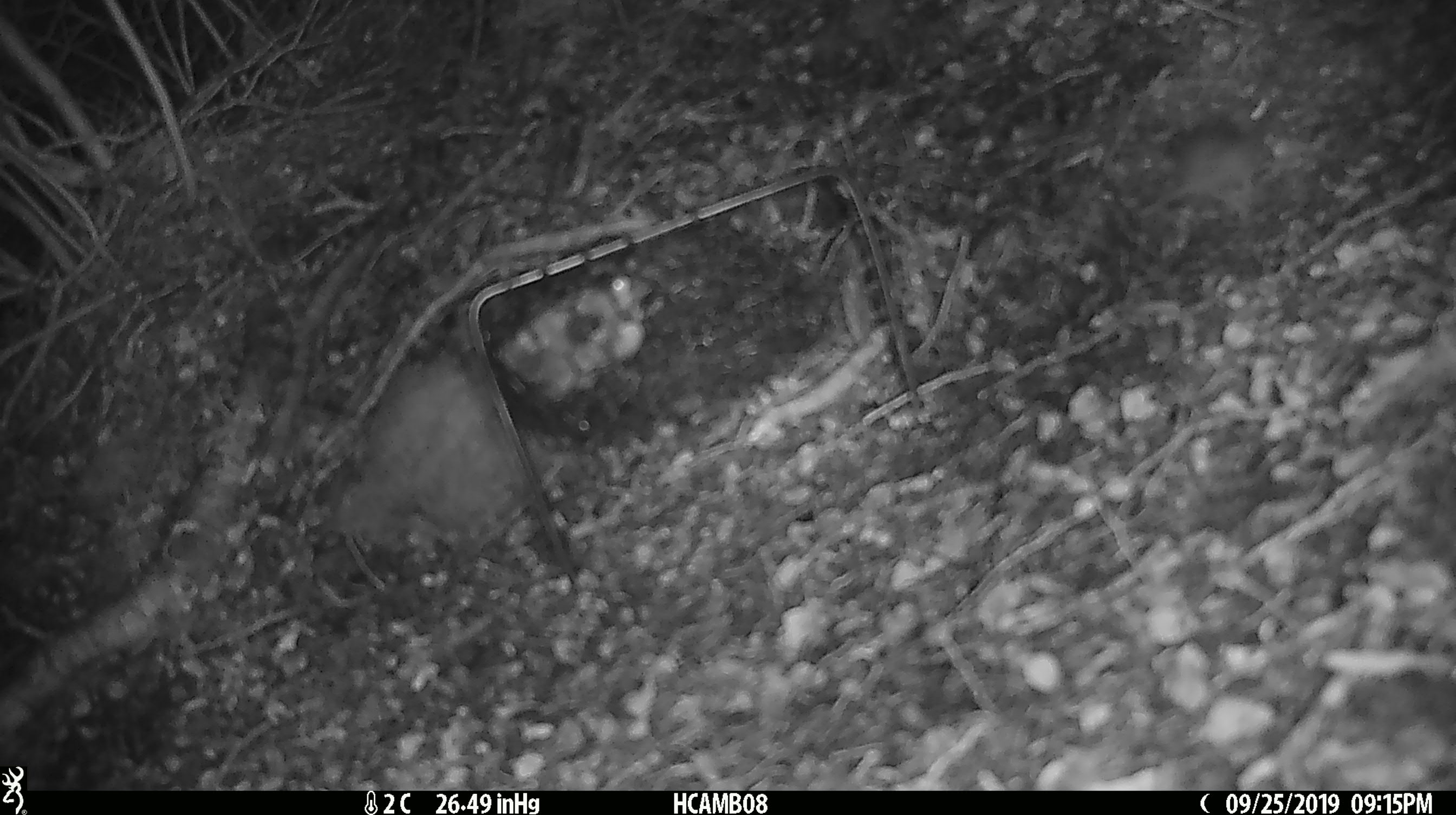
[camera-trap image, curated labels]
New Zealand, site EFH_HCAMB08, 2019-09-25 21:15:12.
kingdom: Animalia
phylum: Chordata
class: Mammalia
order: Rodentia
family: Muridae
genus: Mus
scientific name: Mus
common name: mouse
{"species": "mouse (Mus)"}